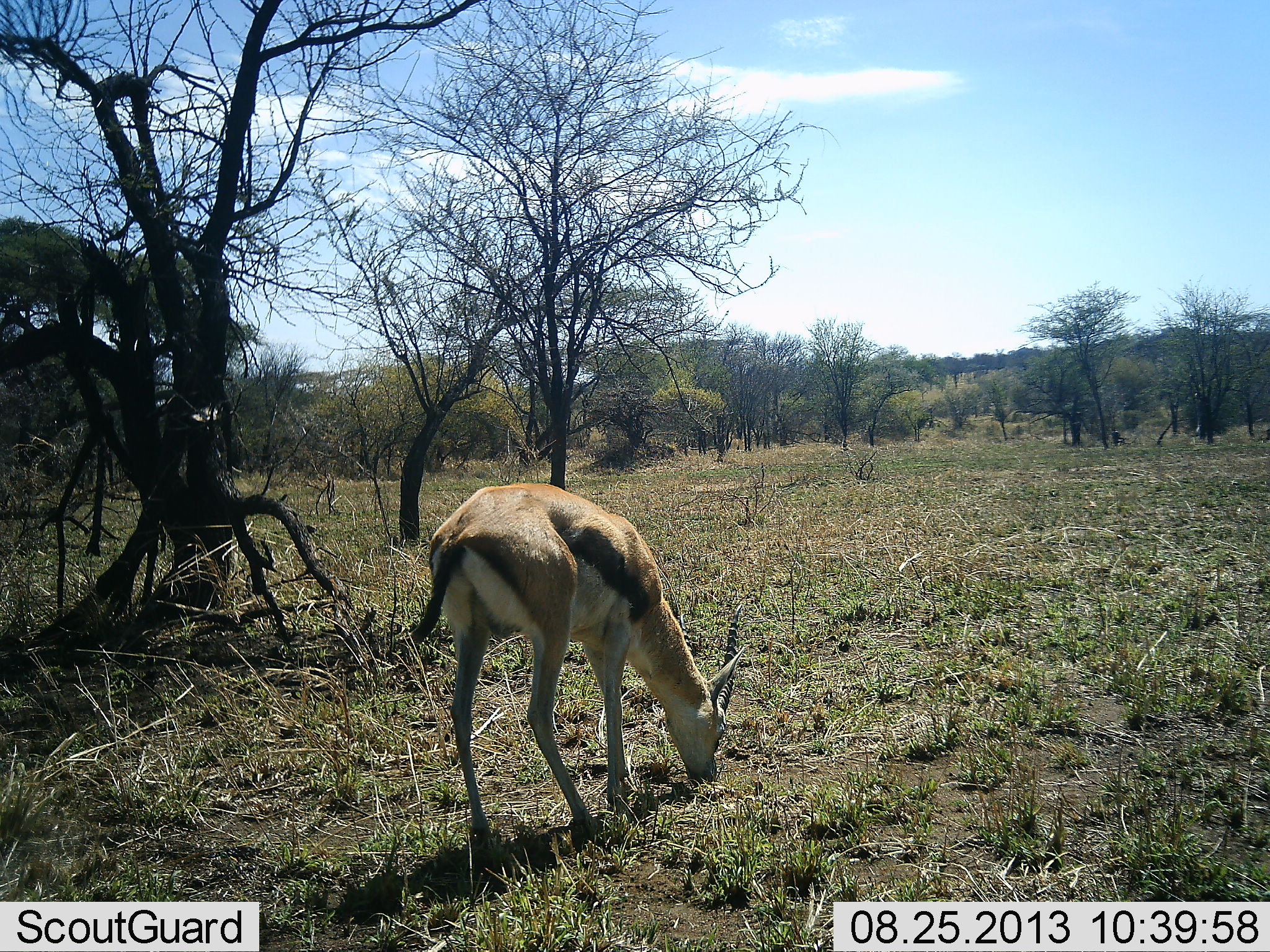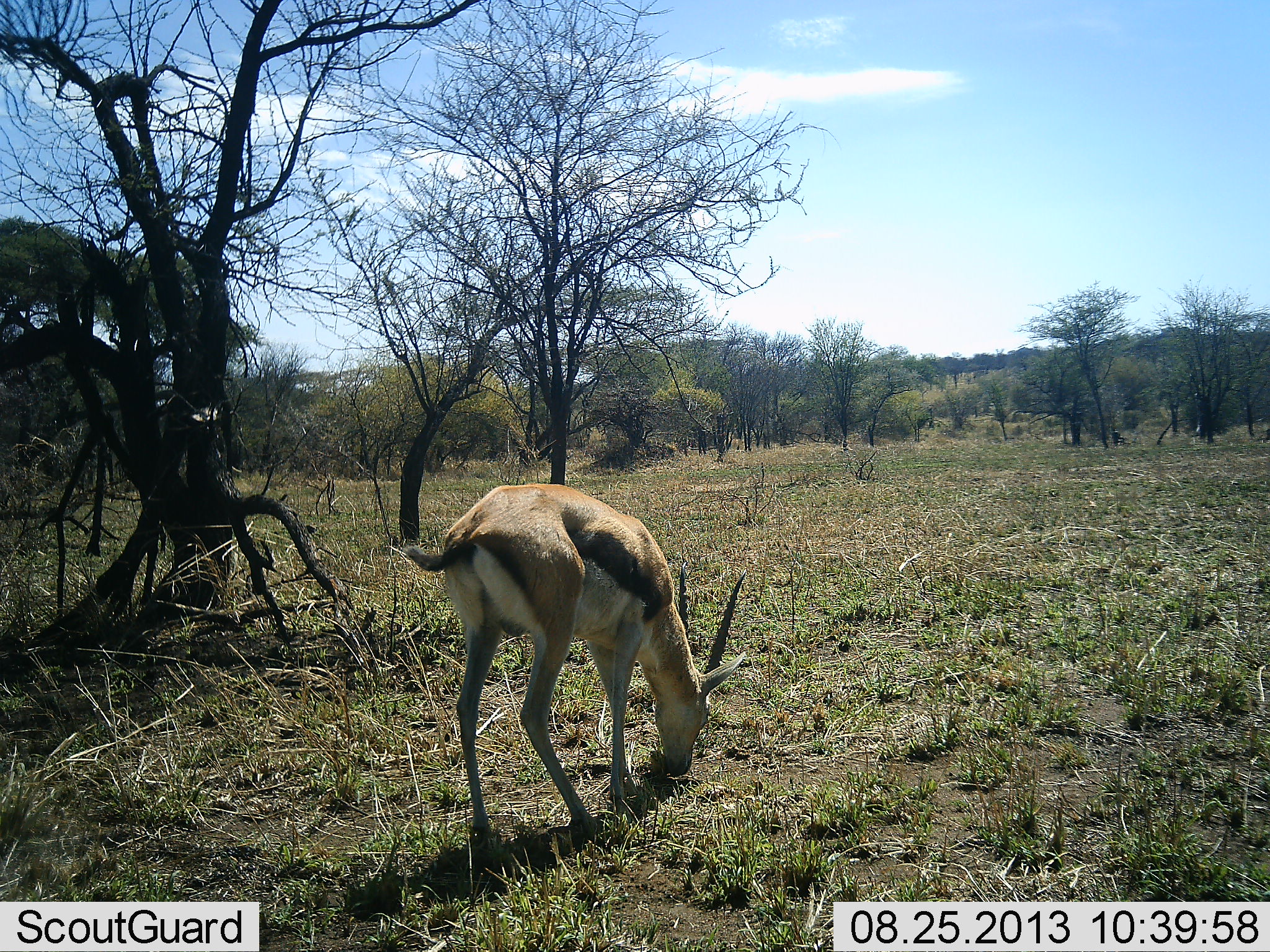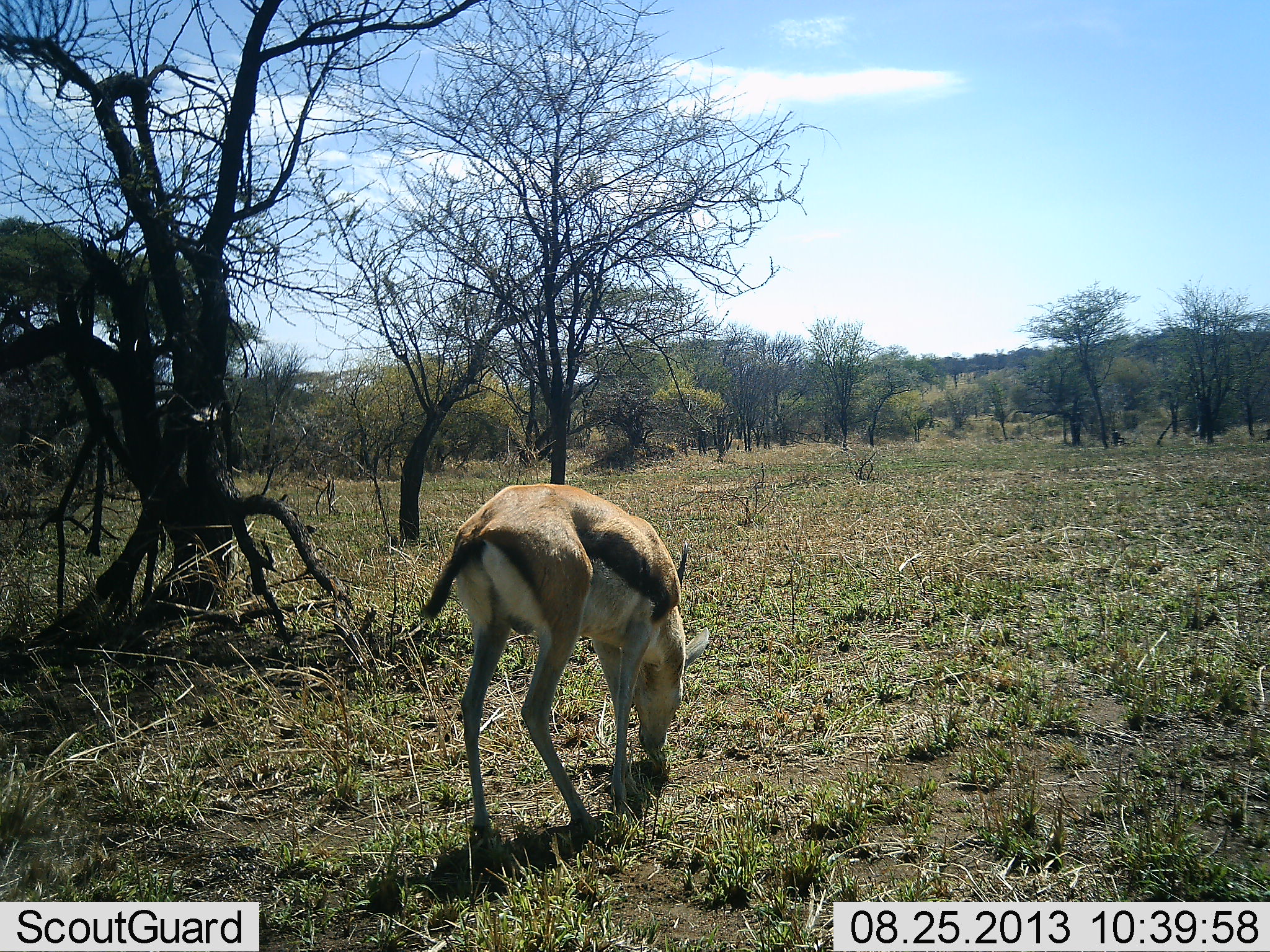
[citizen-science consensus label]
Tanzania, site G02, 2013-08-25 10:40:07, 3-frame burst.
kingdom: Animalia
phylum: Chordata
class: Mammalia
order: Artiodactyla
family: Bovidae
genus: Eudorcas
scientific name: Eudorcas thomsonii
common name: thomson's gazelle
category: gazellethomsons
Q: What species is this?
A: Gazellethomsons (thomson's gazelle) (Eudorcas thomsonii).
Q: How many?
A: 1.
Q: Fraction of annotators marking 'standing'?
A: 16%.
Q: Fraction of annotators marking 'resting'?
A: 0%.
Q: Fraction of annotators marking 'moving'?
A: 0%.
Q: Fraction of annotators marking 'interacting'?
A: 3%.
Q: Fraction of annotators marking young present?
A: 0%.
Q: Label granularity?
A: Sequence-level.